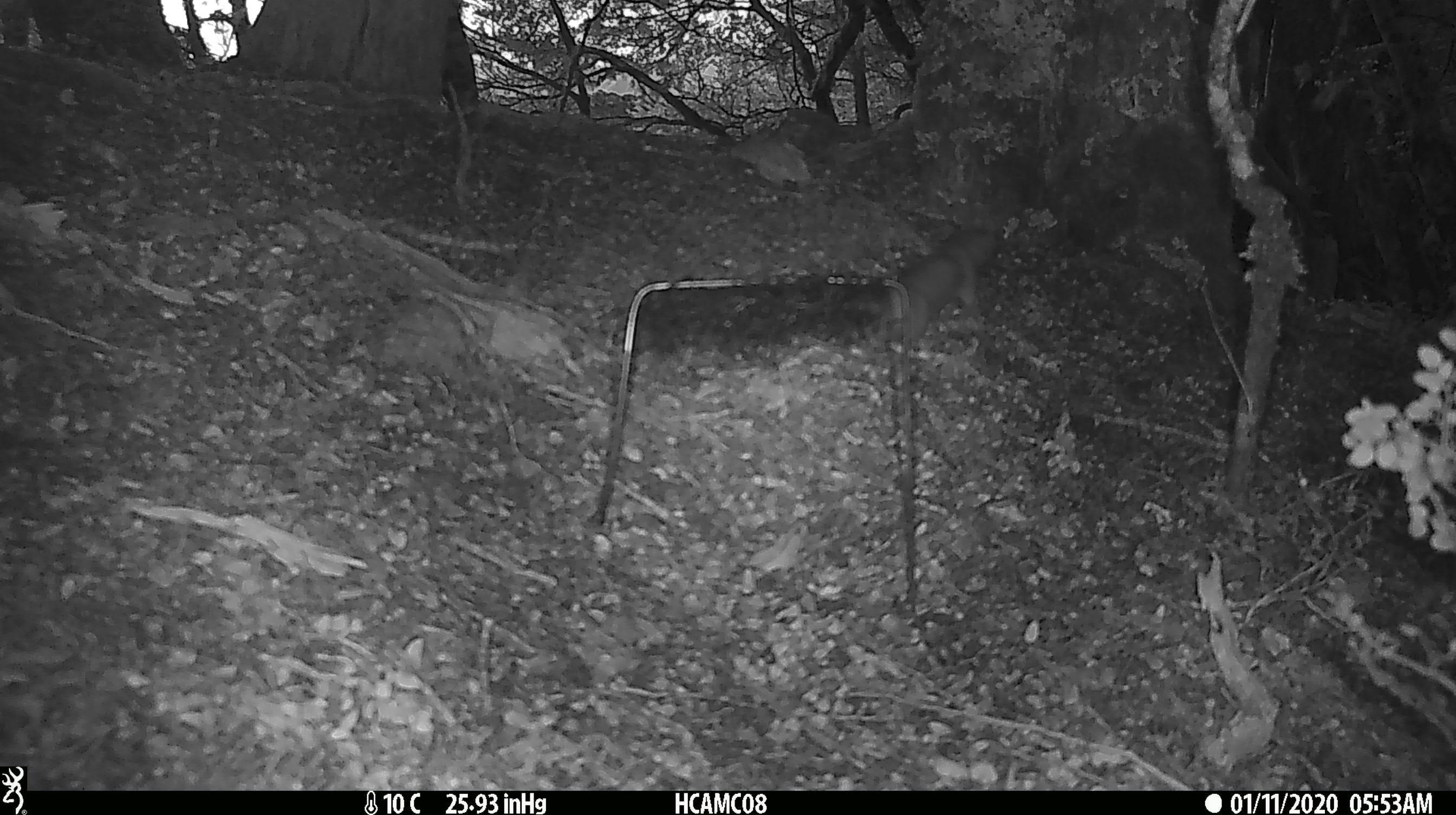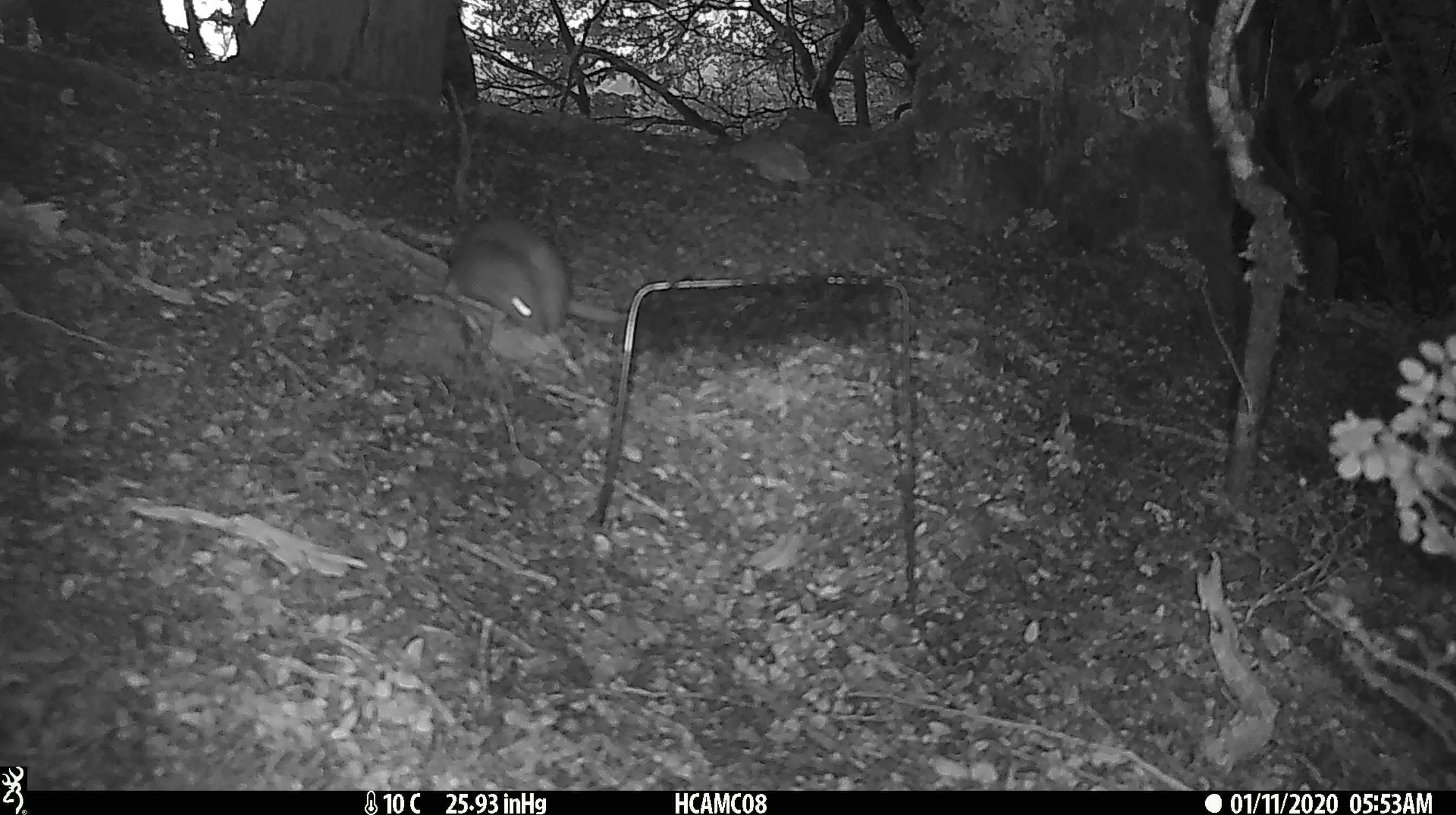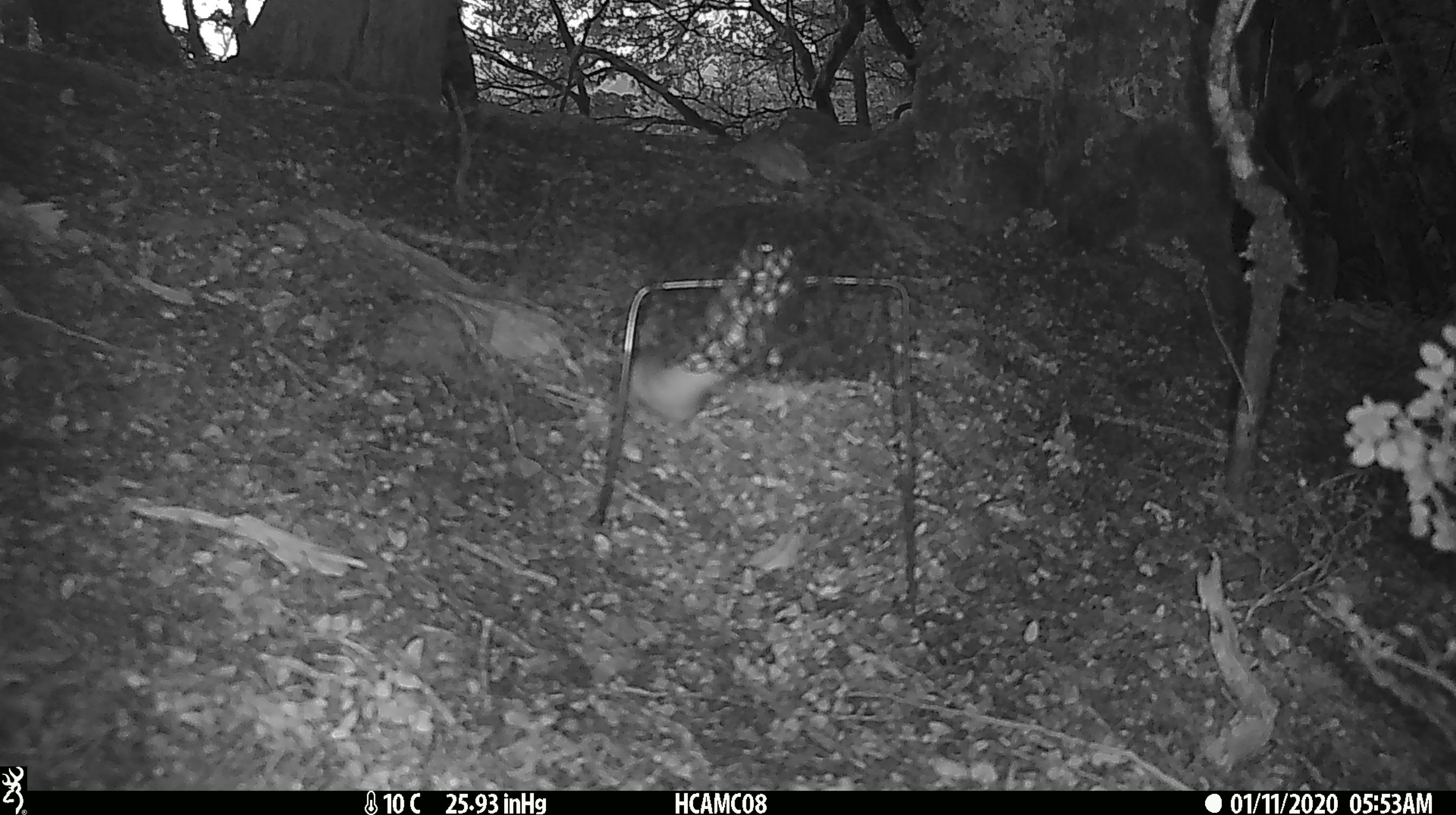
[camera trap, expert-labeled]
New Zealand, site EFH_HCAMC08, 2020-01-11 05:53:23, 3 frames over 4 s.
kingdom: Animalia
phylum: Chordata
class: Mammalia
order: Carnivora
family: Mustelidae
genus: Mustela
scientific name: Mustela nivalis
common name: least weasel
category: weasel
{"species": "weasel (least weasel) (Mustela nivalis)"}